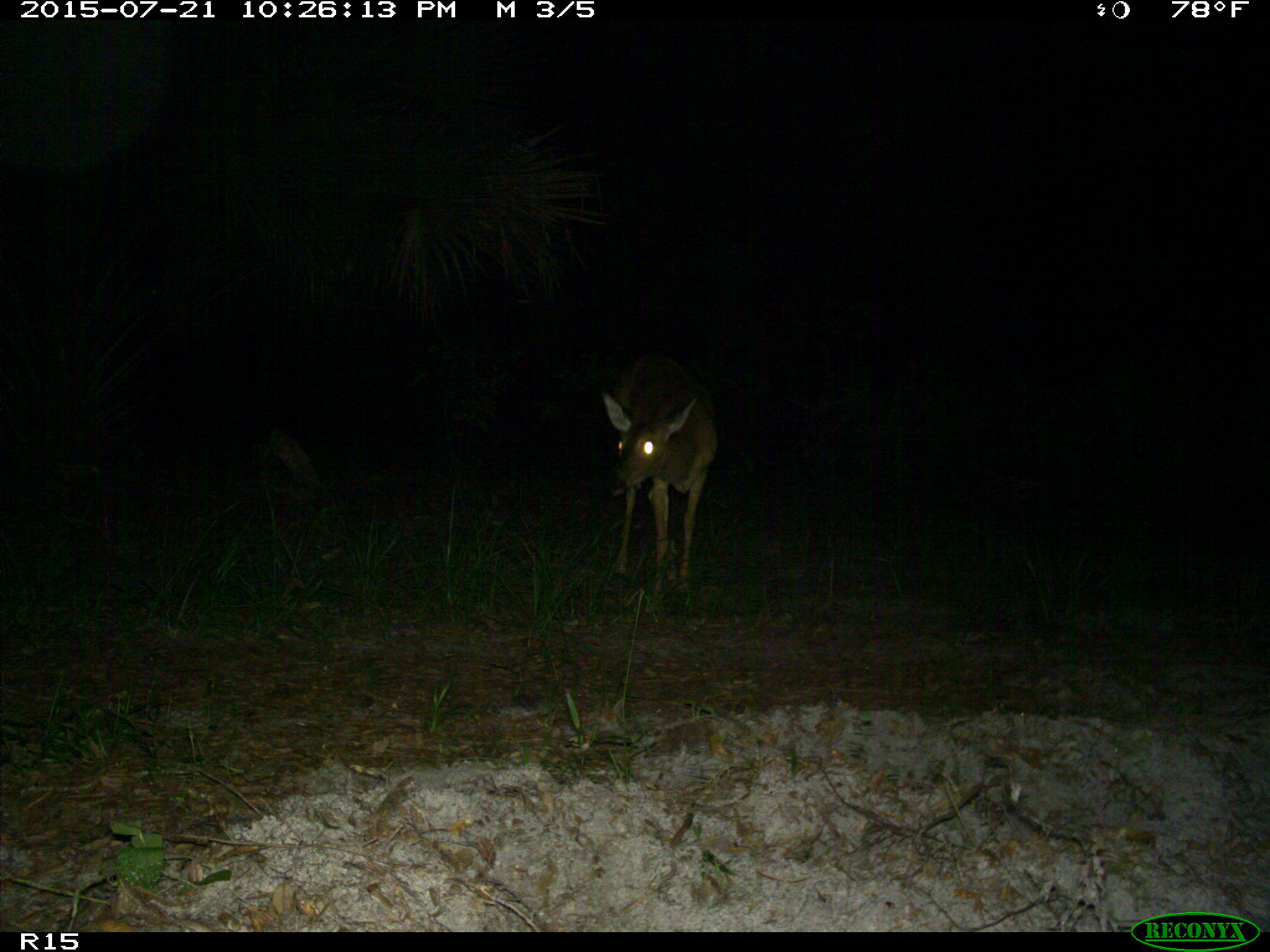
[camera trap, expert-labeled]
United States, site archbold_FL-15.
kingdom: Animalia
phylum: Chordata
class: Mammalia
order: Artiodactyla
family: Cervidae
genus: Odocoileus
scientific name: Odocoileus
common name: deer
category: unidentified deer